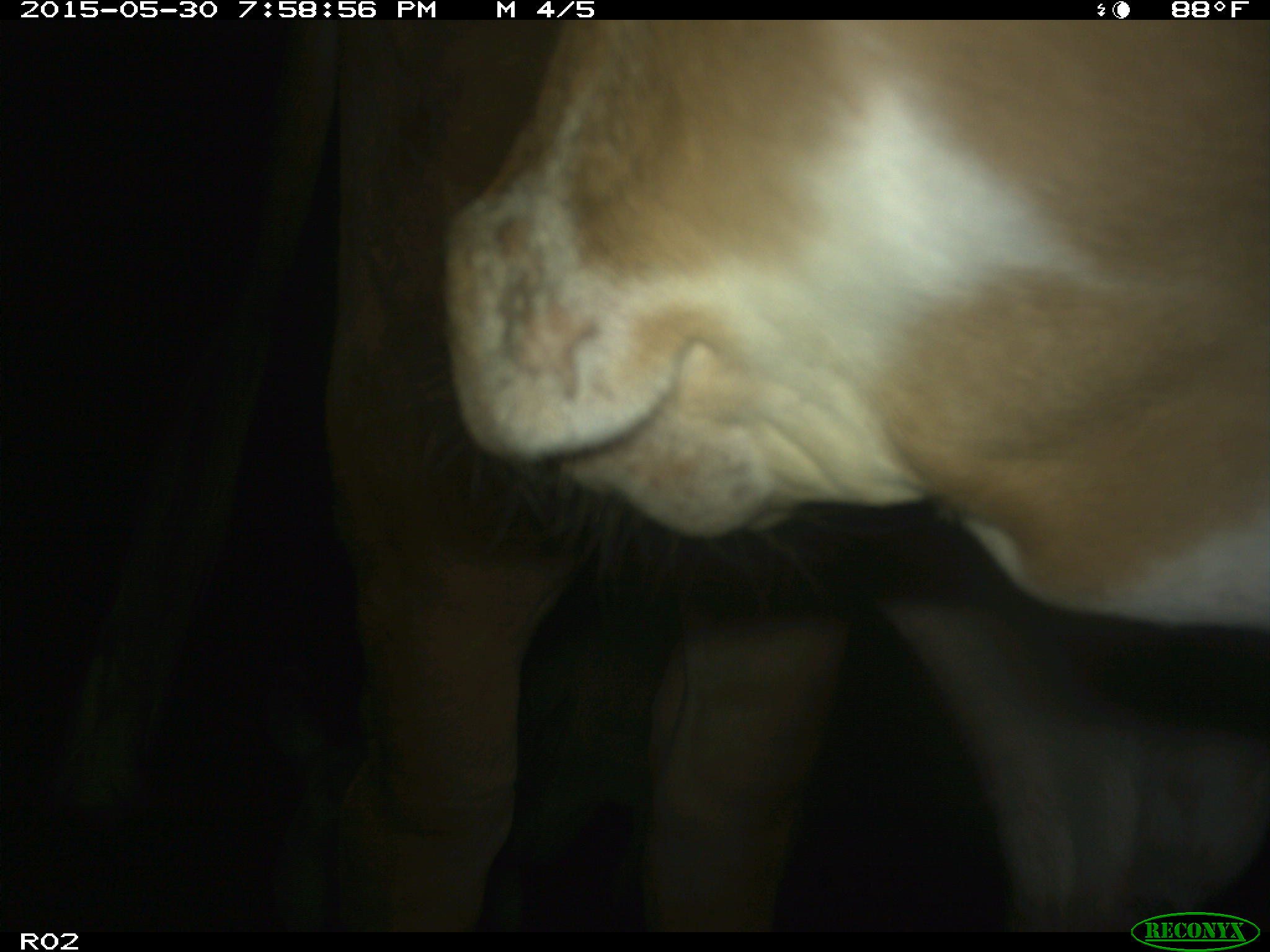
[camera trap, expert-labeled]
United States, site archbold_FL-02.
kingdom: Animalia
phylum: Chordata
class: Mammalia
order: Artiodactyla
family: Bovidae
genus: Bos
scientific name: Bos taurus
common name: domestic cow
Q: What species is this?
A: Bos taurus (domestic cow).